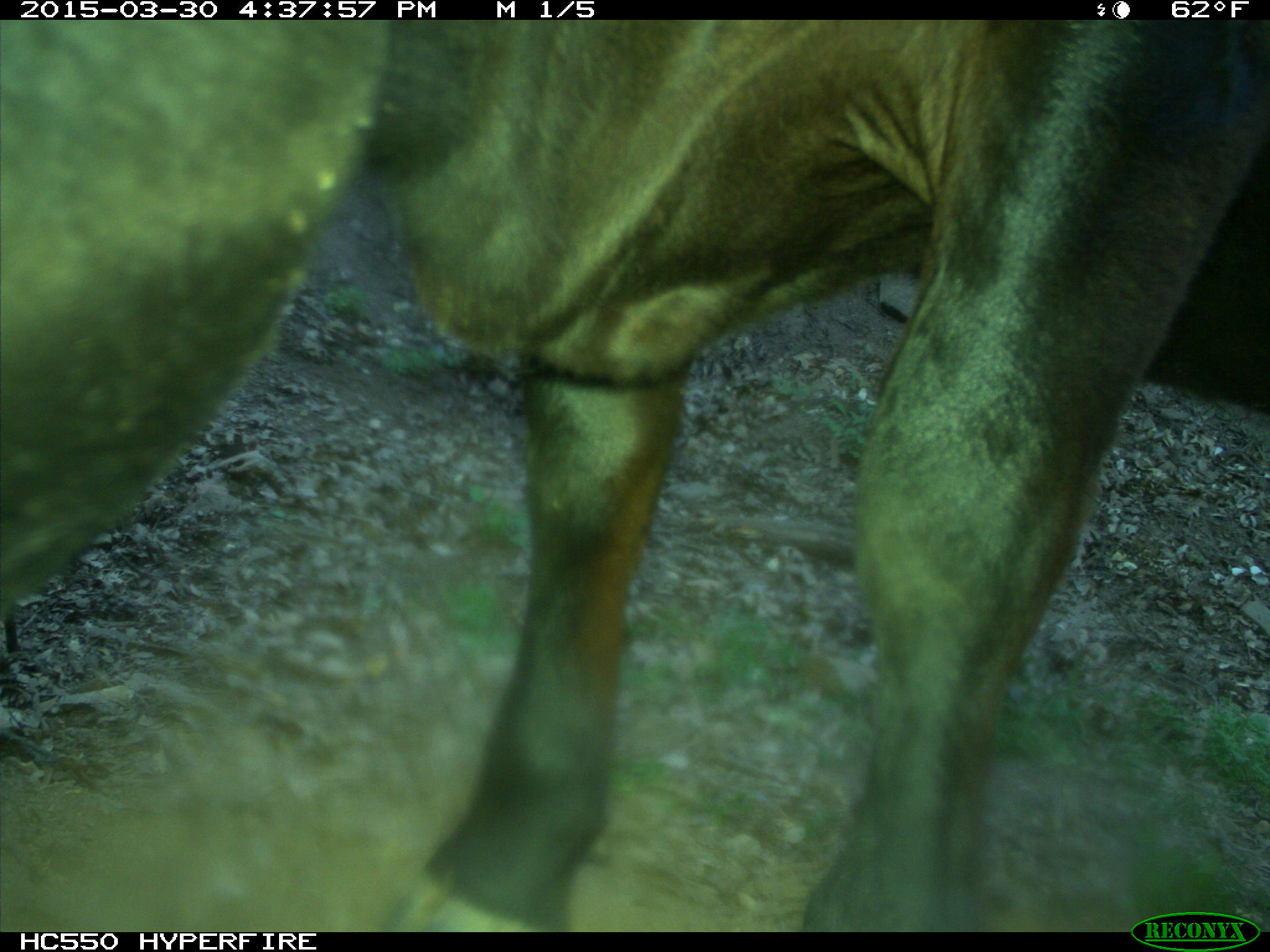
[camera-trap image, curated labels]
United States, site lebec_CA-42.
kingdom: Animalia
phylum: Chordata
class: Mammalia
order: Artiodactyla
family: Bovidae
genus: Bos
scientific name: Bos taurus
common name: domestic cow